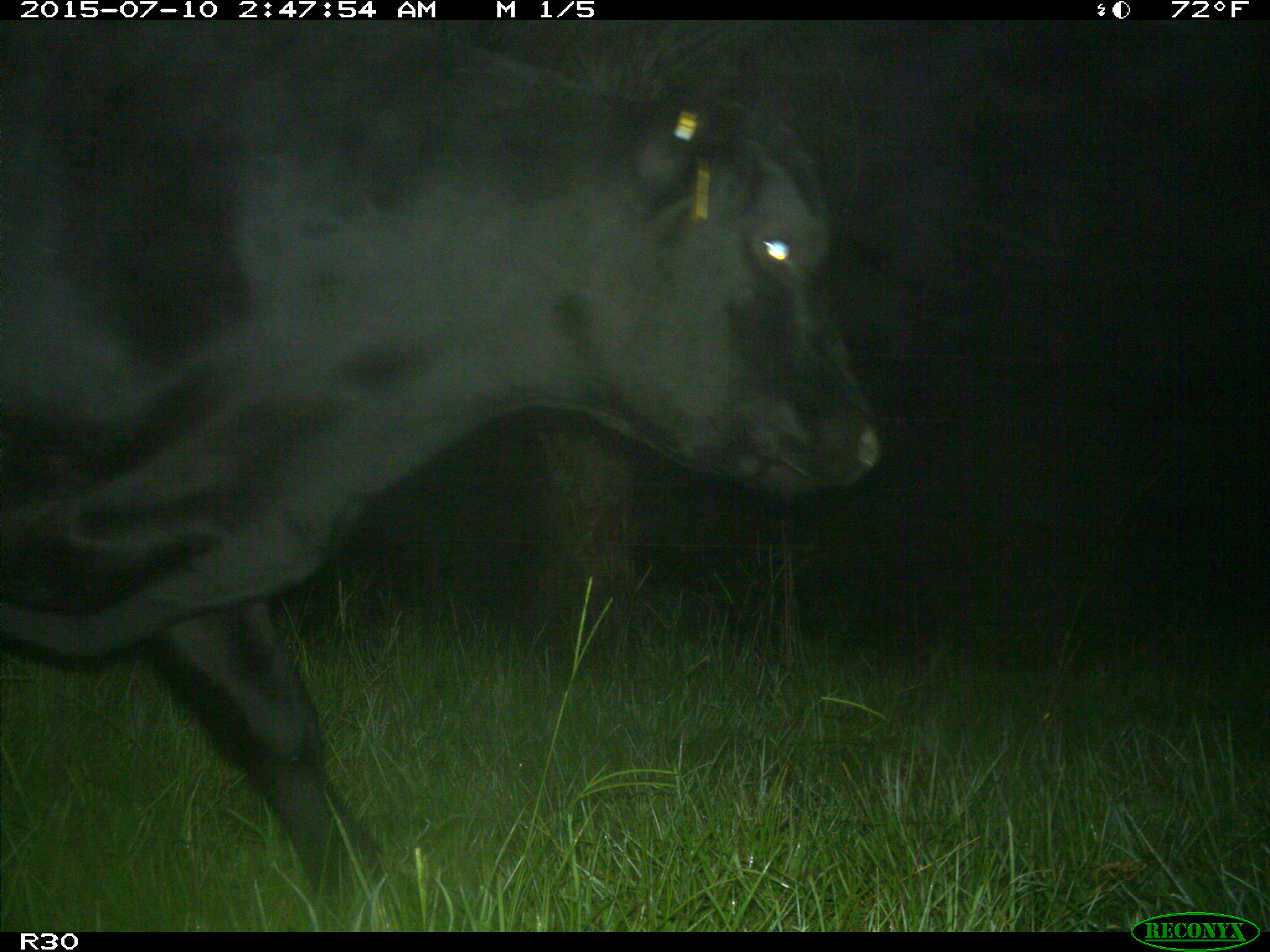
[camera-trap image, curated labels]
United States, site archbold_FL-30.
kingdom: Animalia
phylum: Chordata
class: Mammalia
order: Artiodactyla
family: Bovidae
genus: Bos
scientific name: Bos taurus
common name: domestic cow